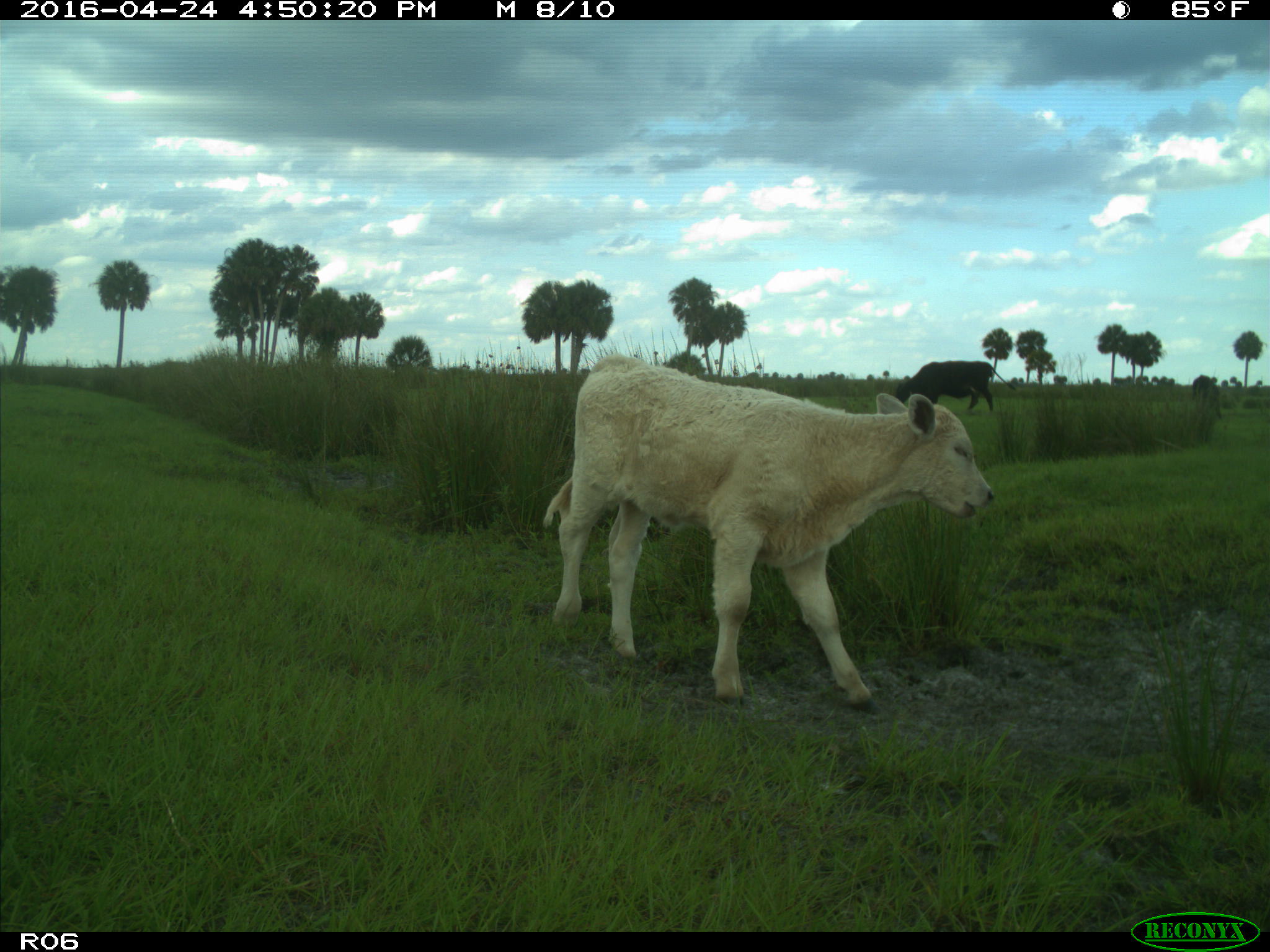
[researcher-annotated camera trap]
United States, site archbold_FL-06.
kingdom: Animalia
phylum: Chordata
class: Mammalia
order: Artiodactyla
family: Bovidae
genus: Bos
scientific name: Bos taurus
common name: domestic cow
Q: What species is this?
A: Bos taurus (domestic cow).